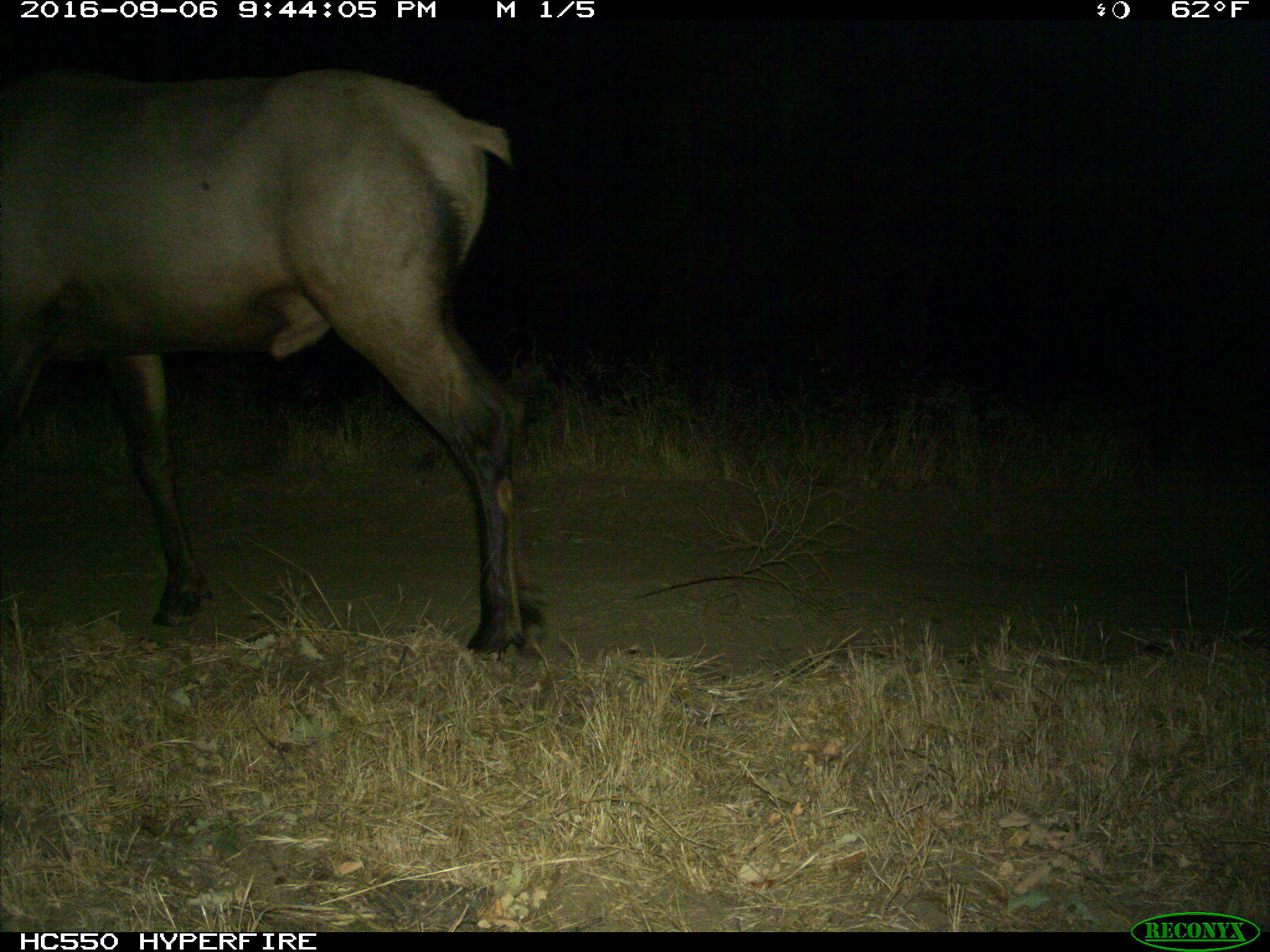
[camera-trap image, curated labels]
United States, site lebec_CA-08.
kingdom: Animalia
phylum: Chordata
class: Mammalia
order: Artiodactyla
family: Cervidae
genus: Cervus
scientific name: Cervus canadensis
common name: elk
Cervus canadensis (elk).